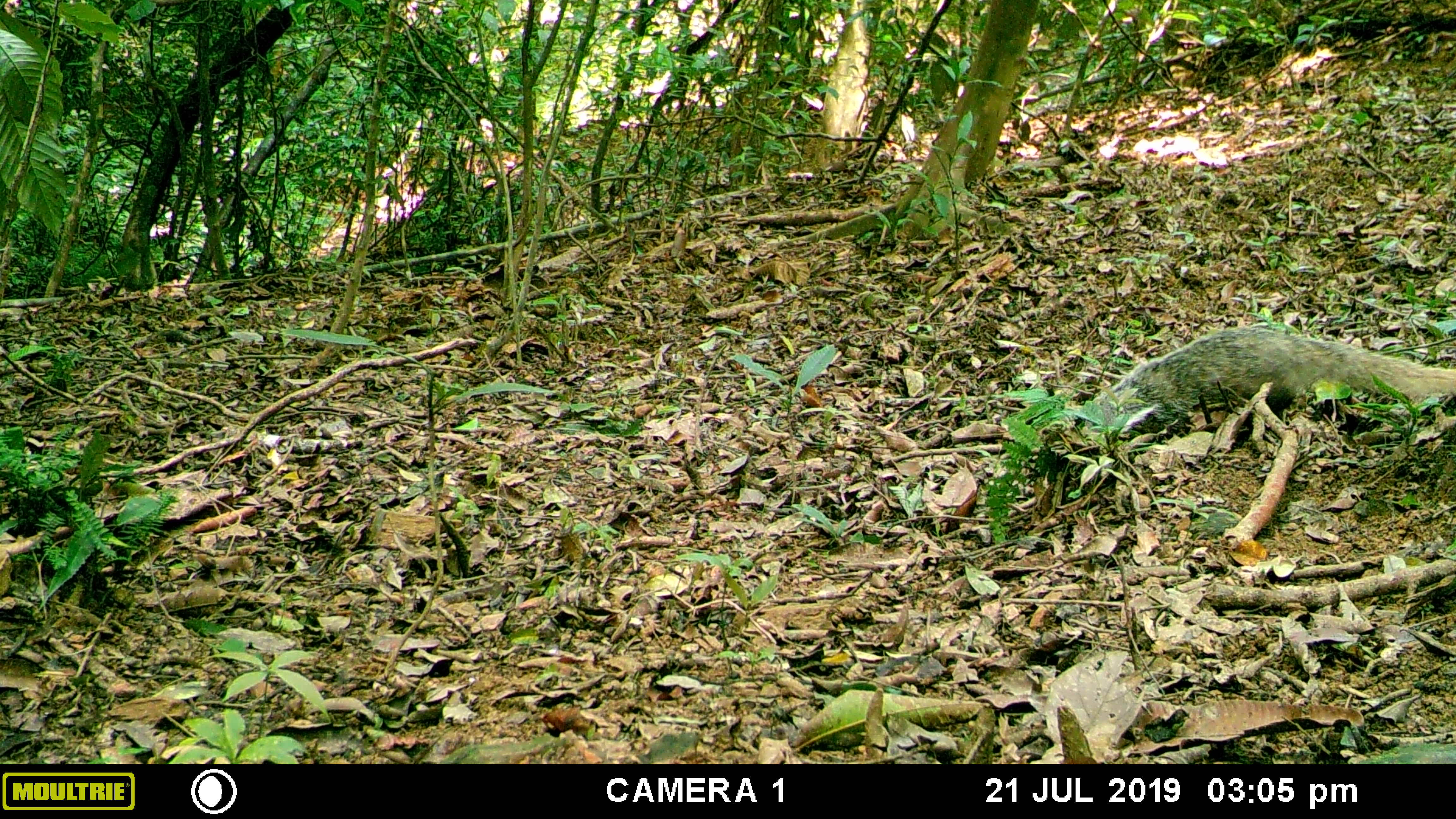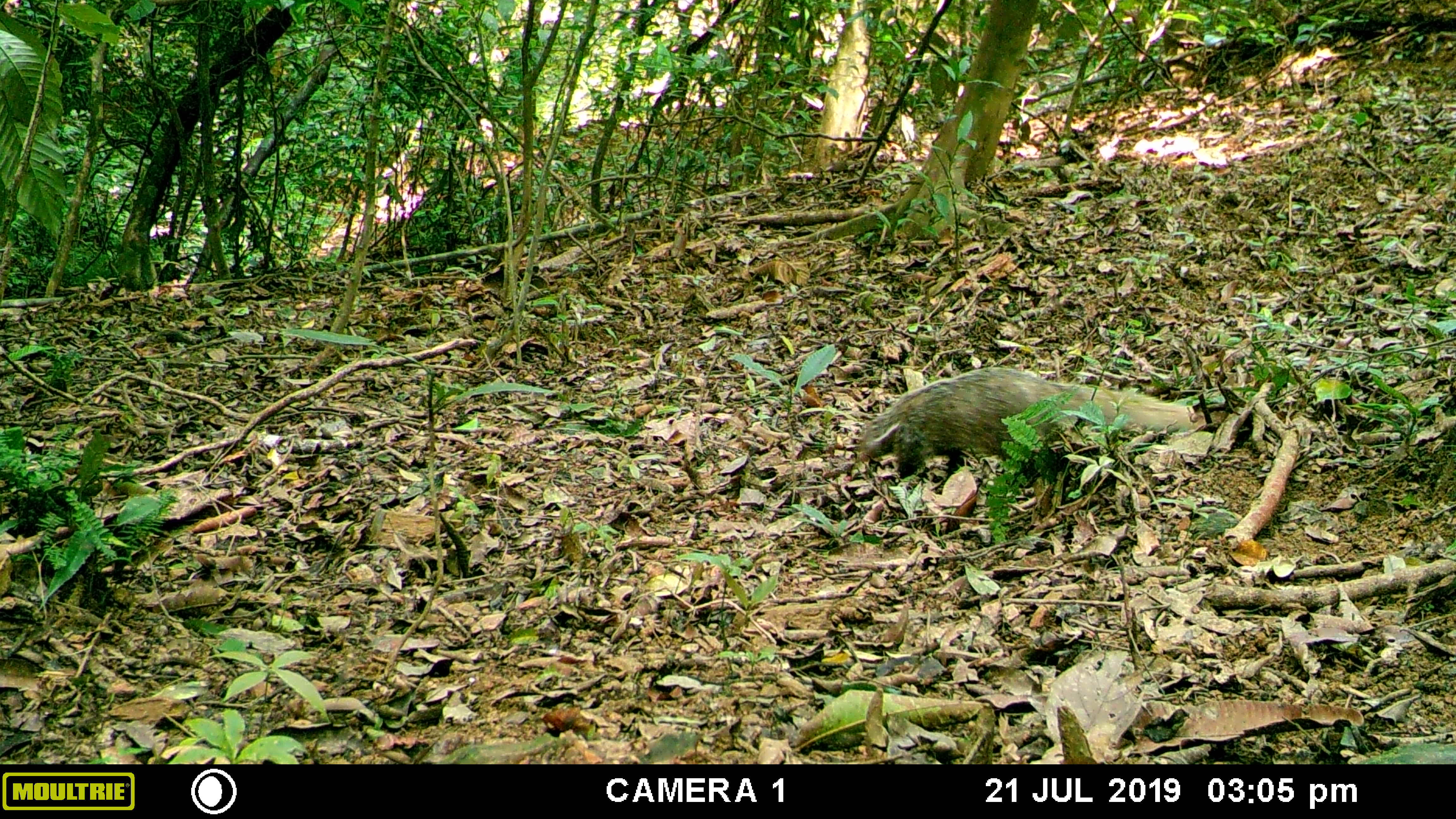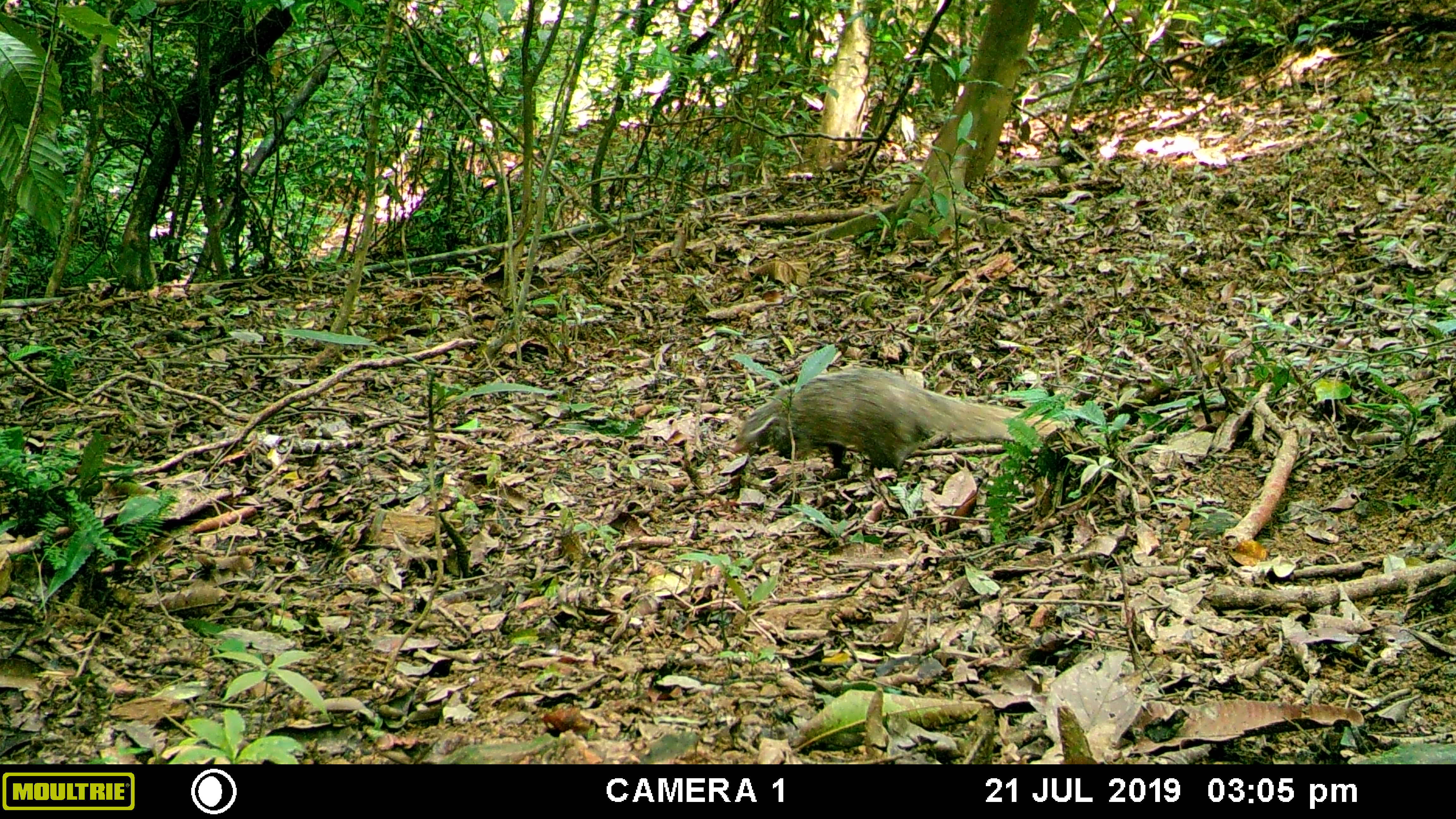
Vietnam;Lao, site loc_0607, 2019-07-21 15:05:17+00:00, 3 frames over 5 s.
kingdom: Animalia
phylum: Chordata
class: Mammalia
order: Carnivora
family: Herpestidae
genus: Urva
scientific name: Urva urva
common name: crab-eating mongoose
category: crab eating mongoose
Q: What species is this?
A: Crab eating mongoose (crab-eating mongoose) (Urva urva).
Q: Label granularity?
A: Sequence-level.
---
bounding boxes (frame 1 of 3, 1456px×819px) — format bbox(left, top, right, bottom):
crab eating mongoose: bbox(1082, 325, 1456, 442)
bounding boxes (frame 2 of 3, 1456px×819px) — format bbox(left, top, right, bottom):
crab eating mongoose: bbox(856, 365, 1205, 488)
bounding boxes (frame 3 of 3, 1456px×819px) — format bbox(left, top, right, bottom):
crab eating mongoose: bbox(729, 365, 1076, 479)